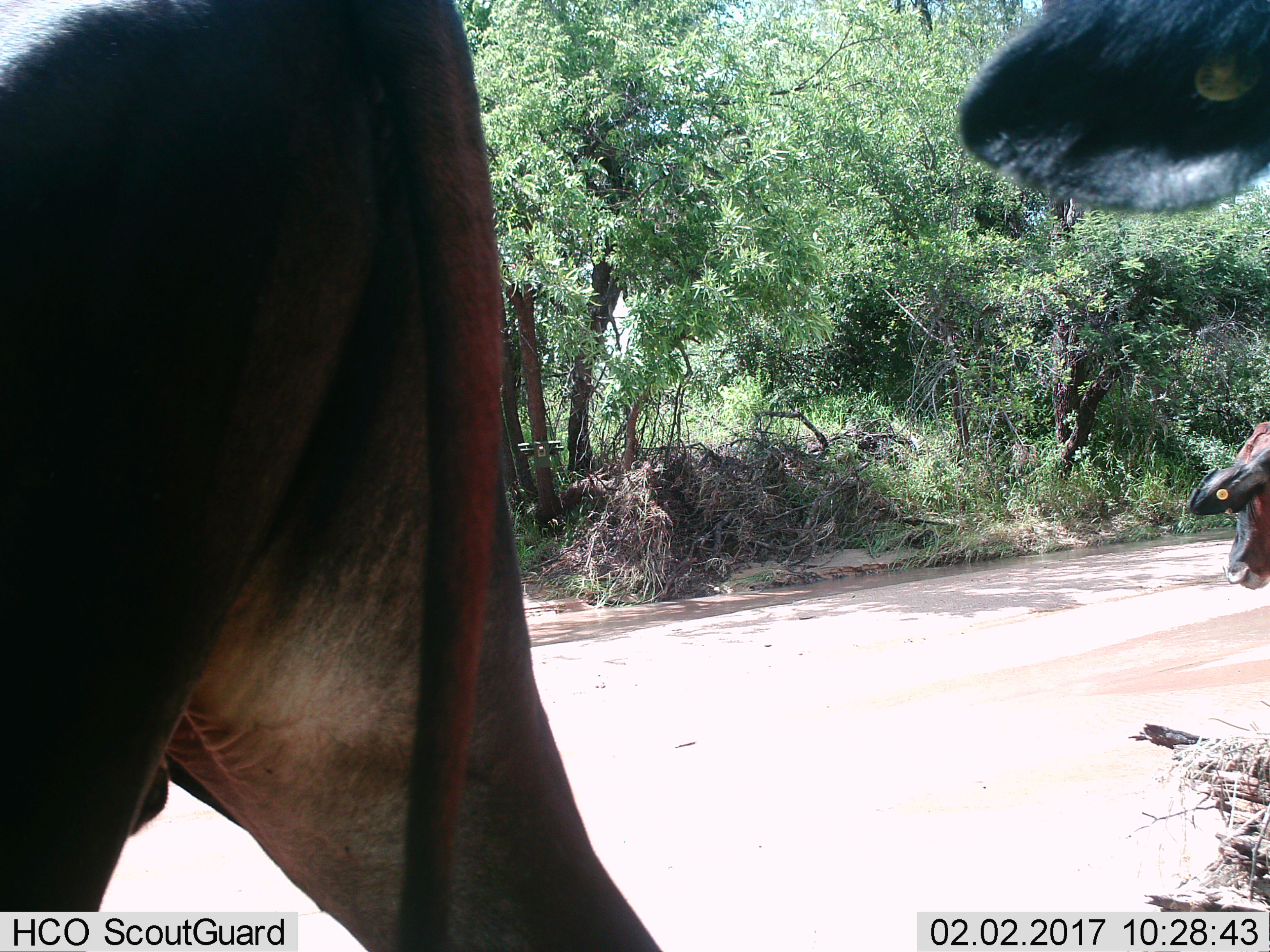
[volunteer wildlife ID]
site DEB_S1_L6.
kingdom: Animalia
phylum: Chordata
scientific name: Vertebrata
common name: domestic animal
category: domesticanimal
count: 3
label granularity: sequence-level